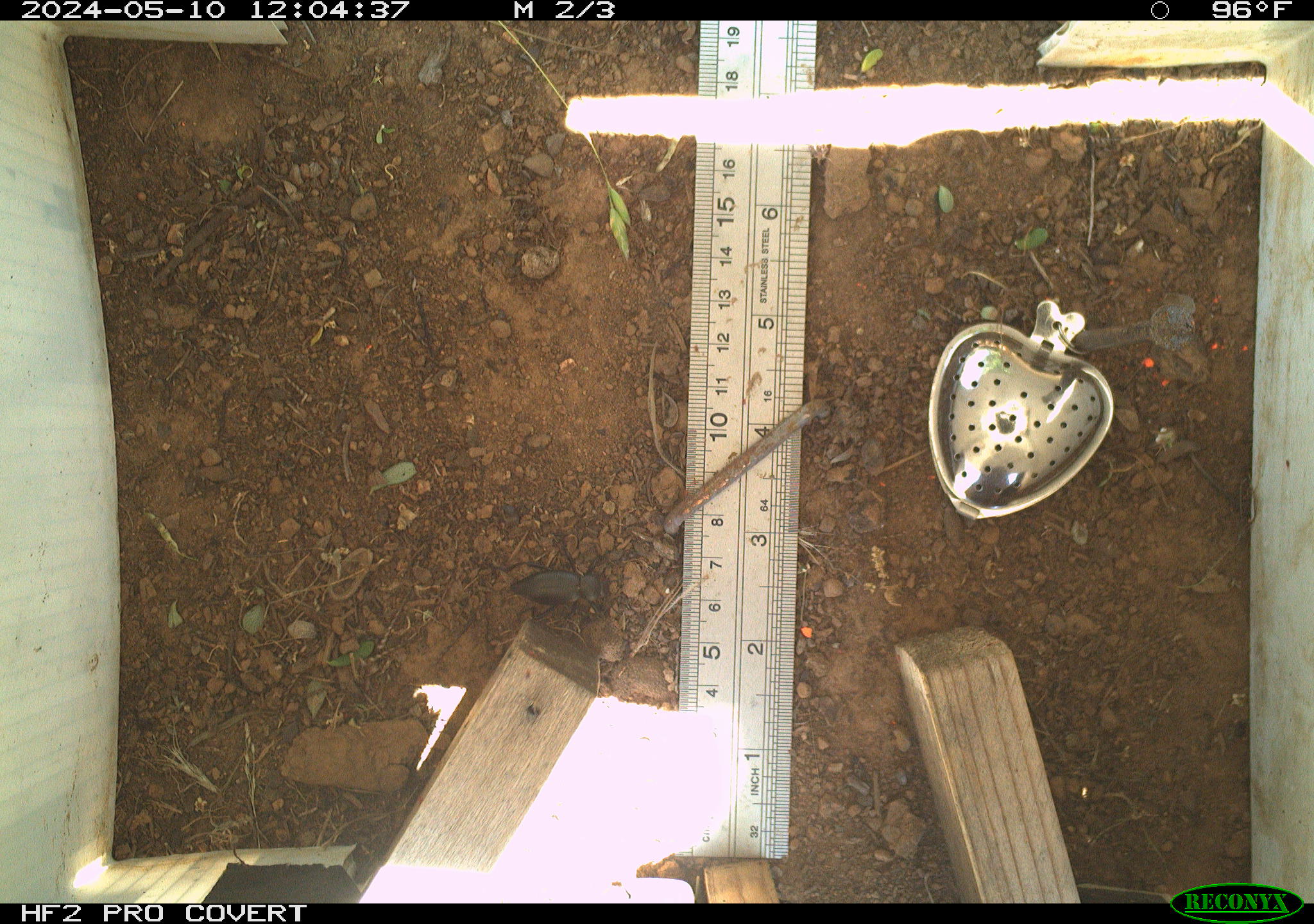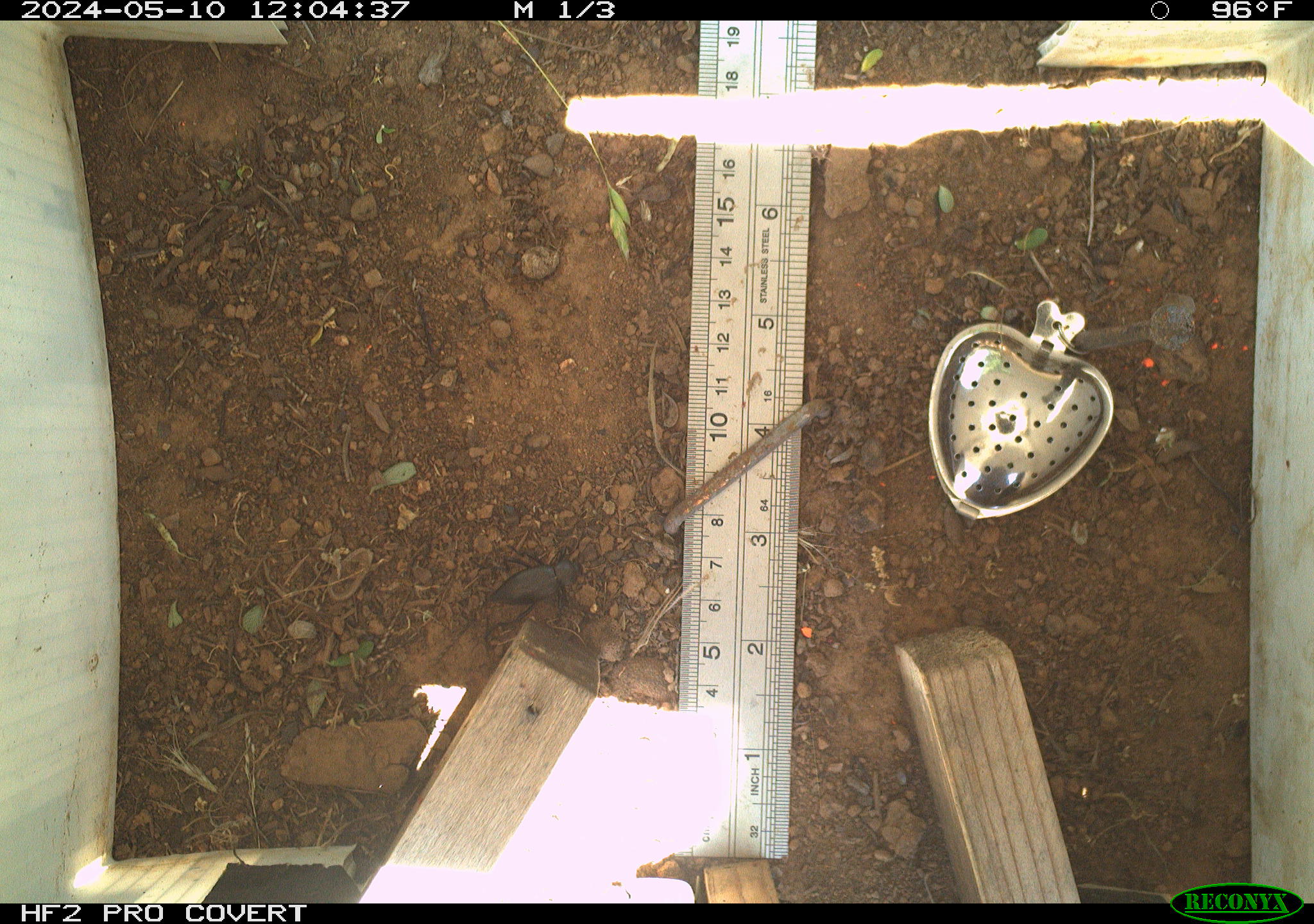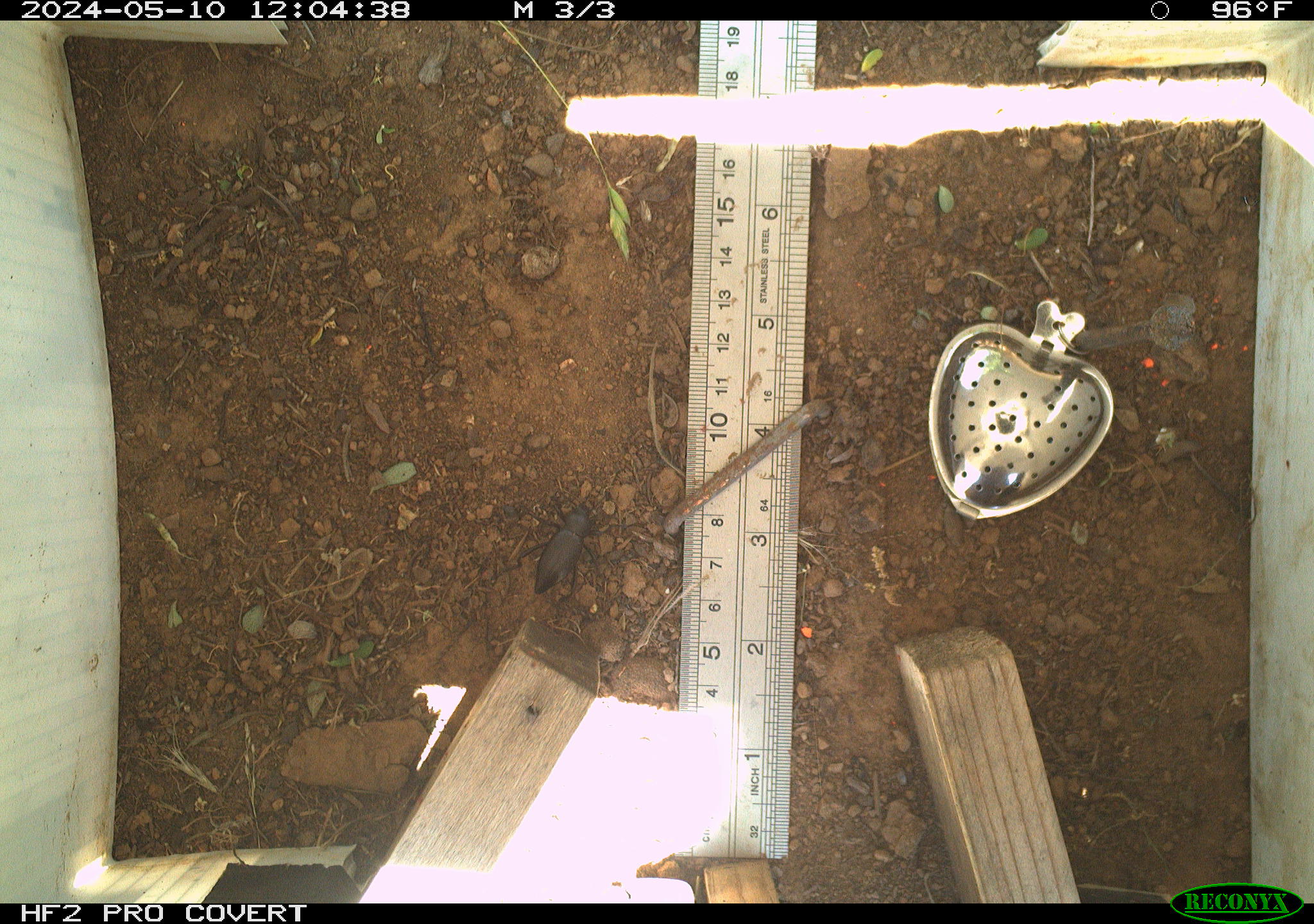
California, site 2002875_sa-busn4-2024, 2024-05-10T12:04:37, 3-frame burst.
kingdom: Animalia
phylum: Arthropoda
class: Insecta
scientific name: Insecta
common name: insect